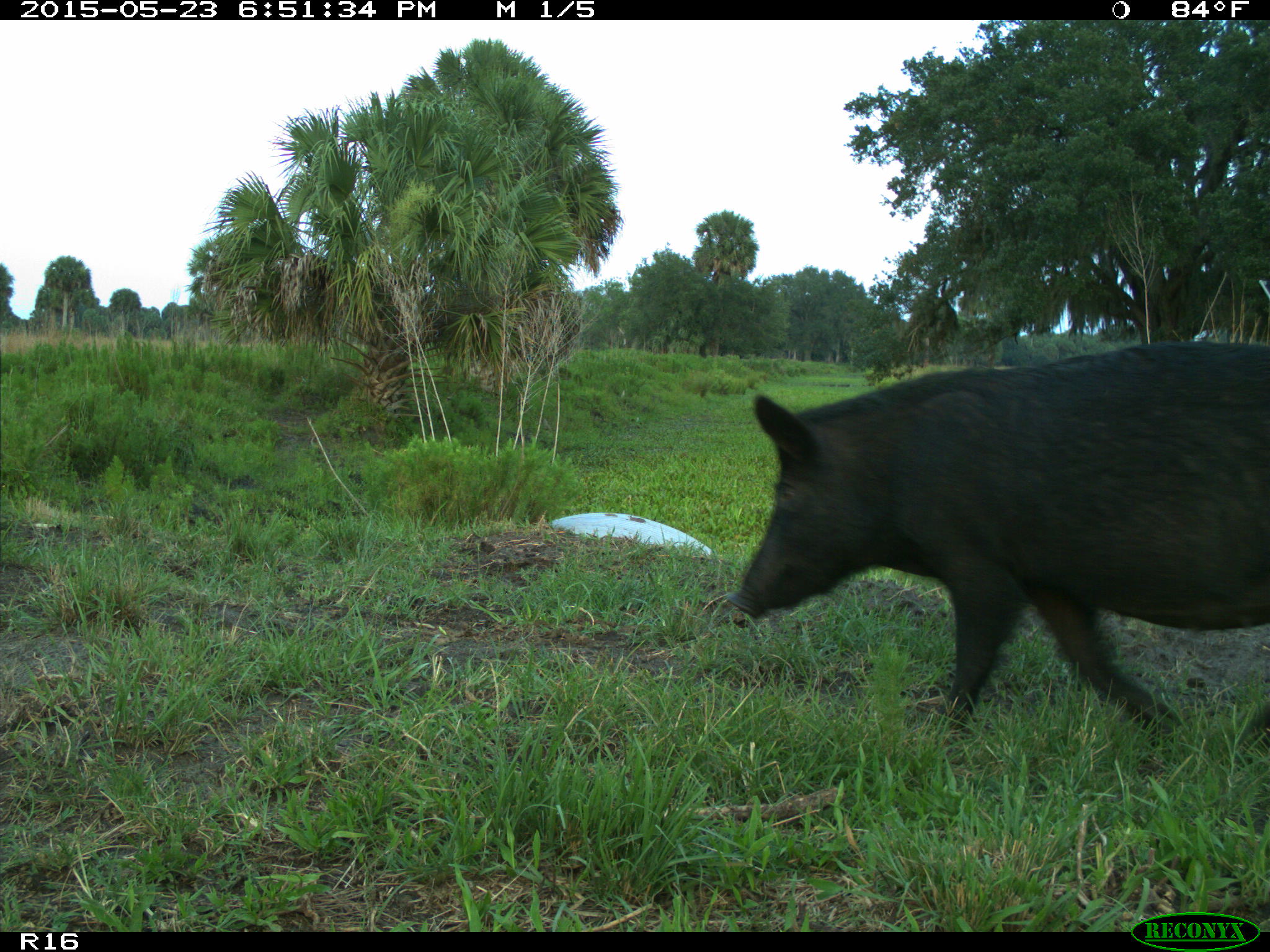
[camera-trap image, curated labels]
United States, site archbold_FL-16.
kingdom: Animalia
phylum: Chordata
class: Mammalia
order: Artiodactyla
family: Suidae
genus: Sus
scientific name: Sus scrofa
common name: wild boar